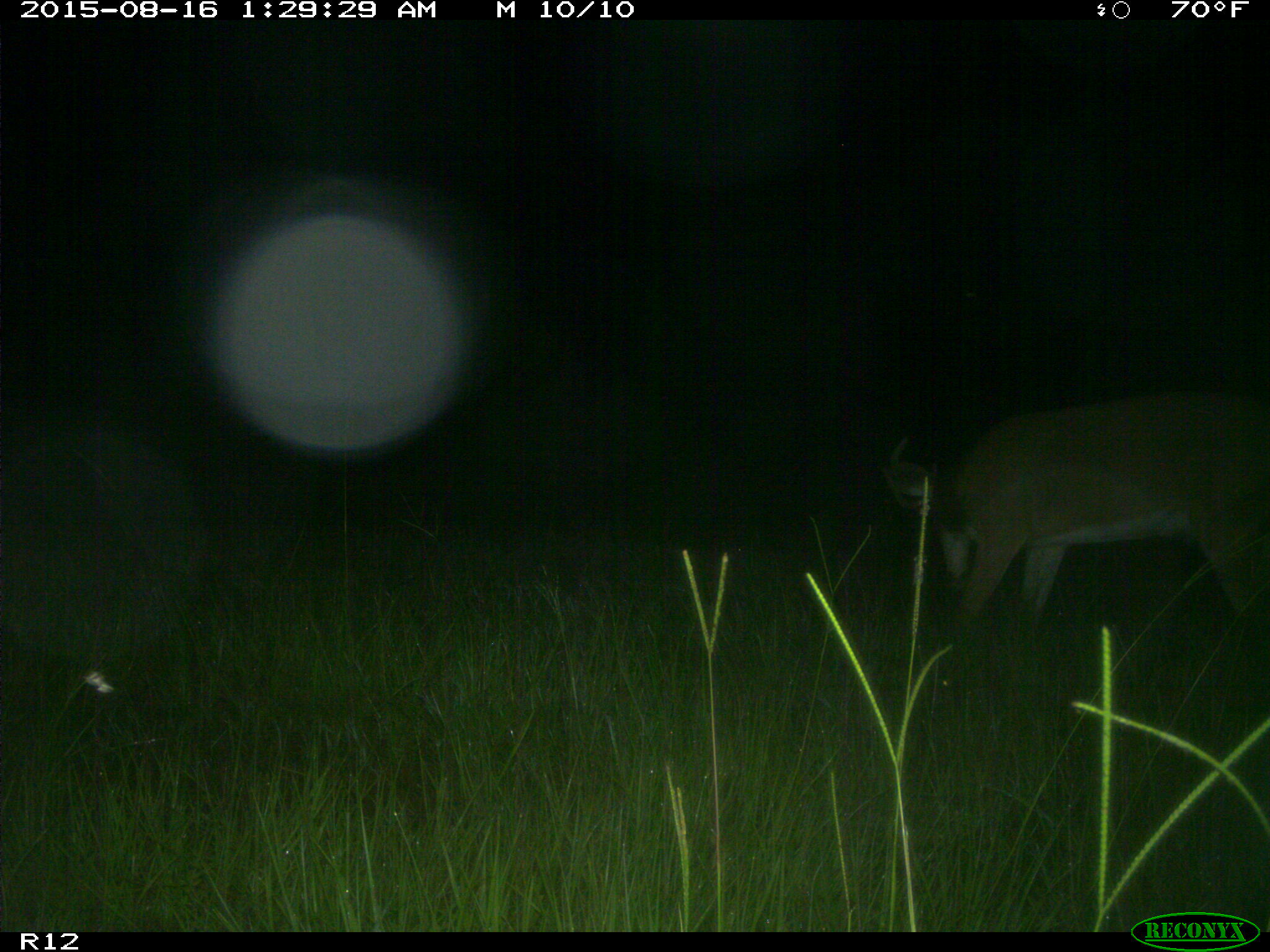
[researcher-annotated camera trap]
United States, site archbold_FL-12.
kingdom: Animalia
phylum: Chordata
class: Mammalia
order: Artiodactyla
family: Cervidae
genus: Odocoileus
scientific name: Odocoileus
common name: deer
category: unidentified deer